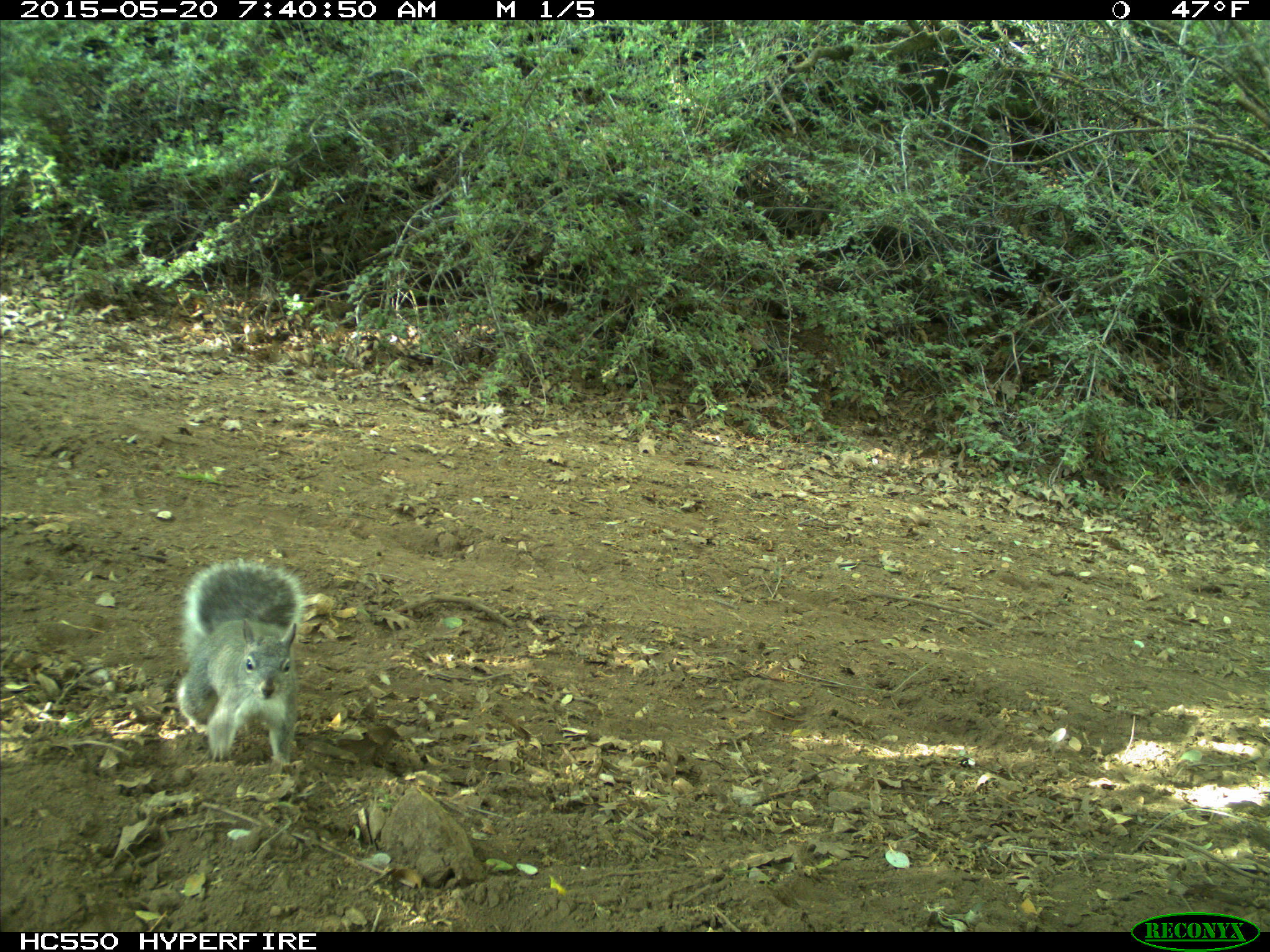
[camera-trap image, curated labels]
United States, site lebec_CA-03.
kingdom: Animalia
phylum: Chordata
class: Mammalia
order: Rodentia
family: Sciuridae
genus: Sciurus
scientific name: Sciurus carolinensis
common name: eastern gray squirrel